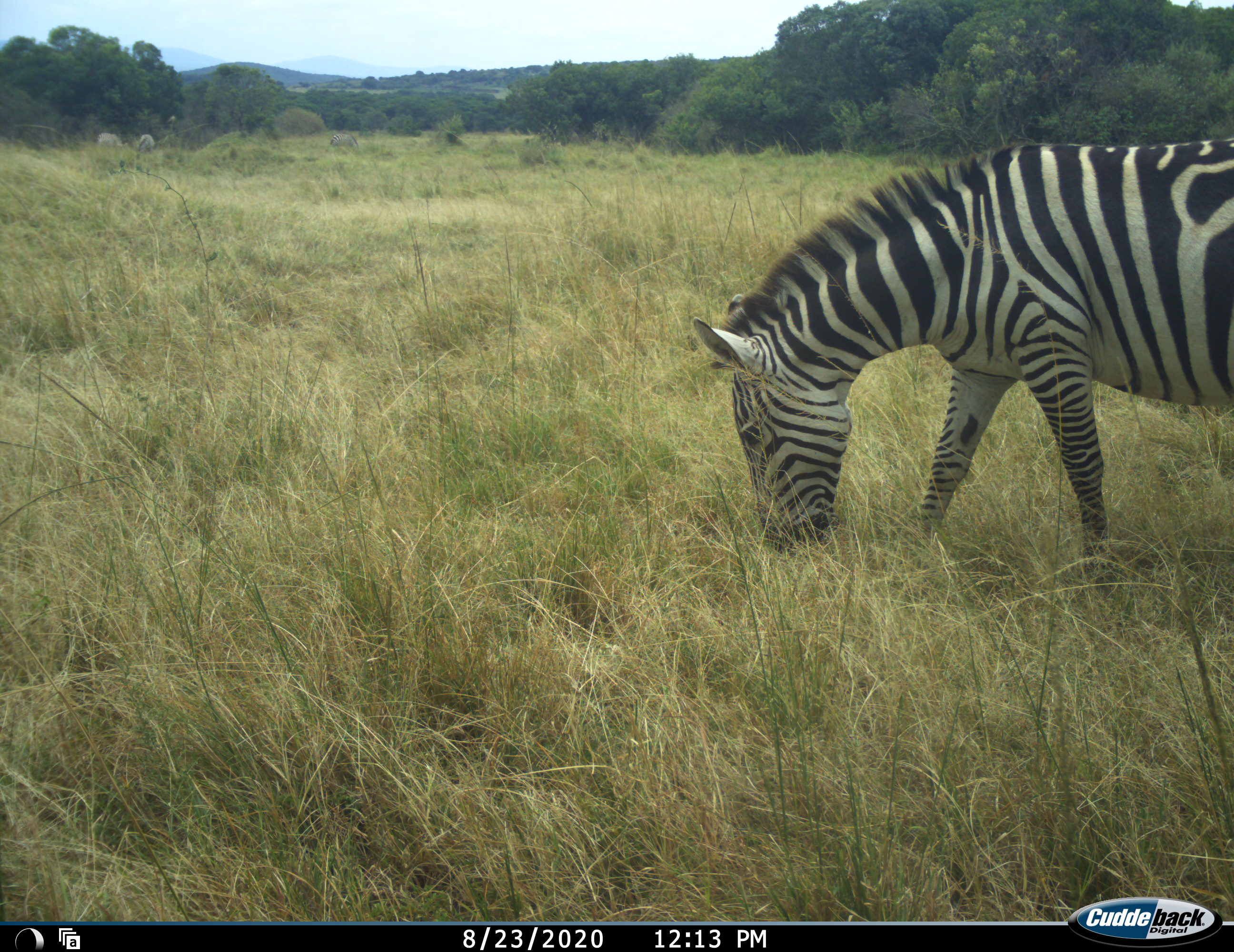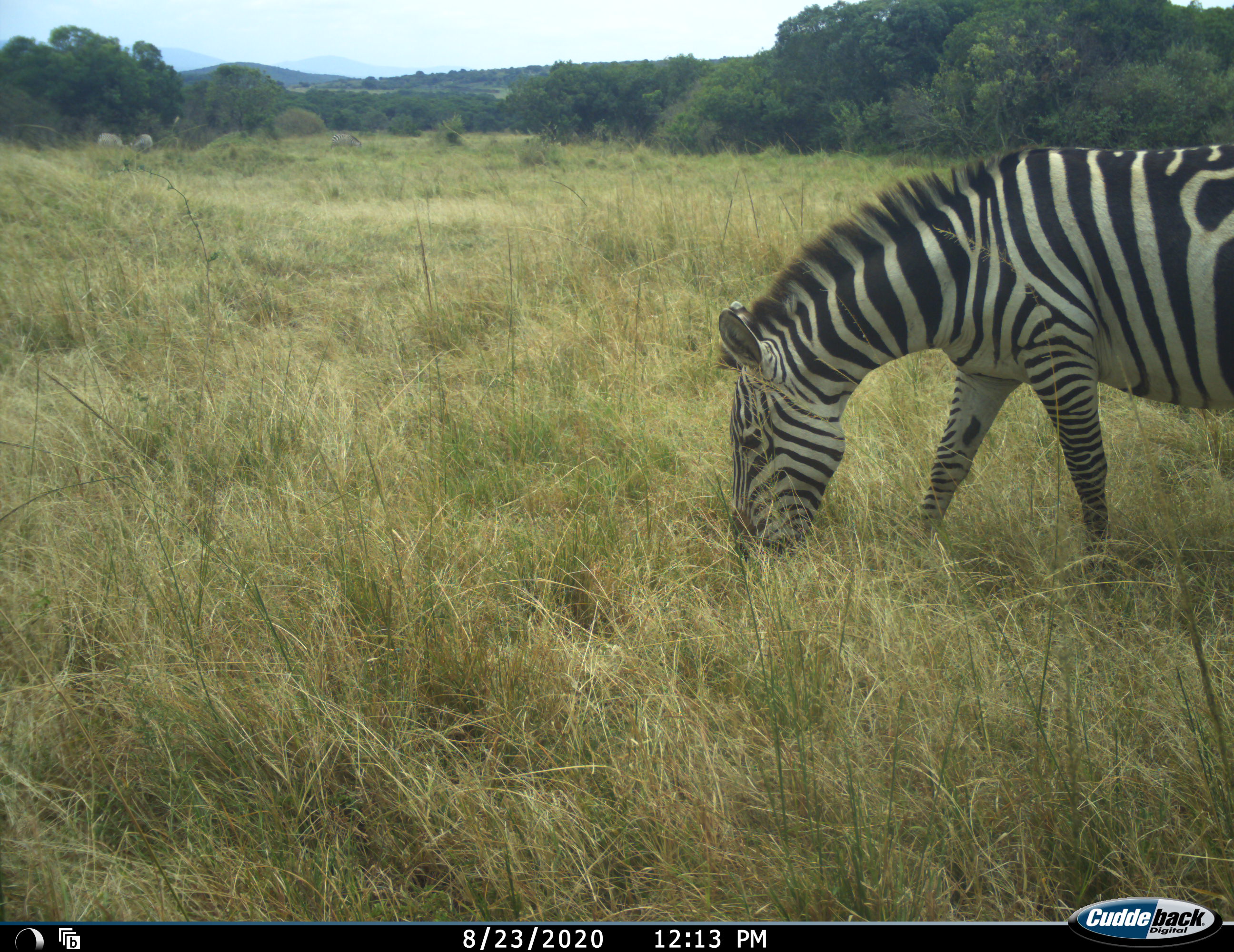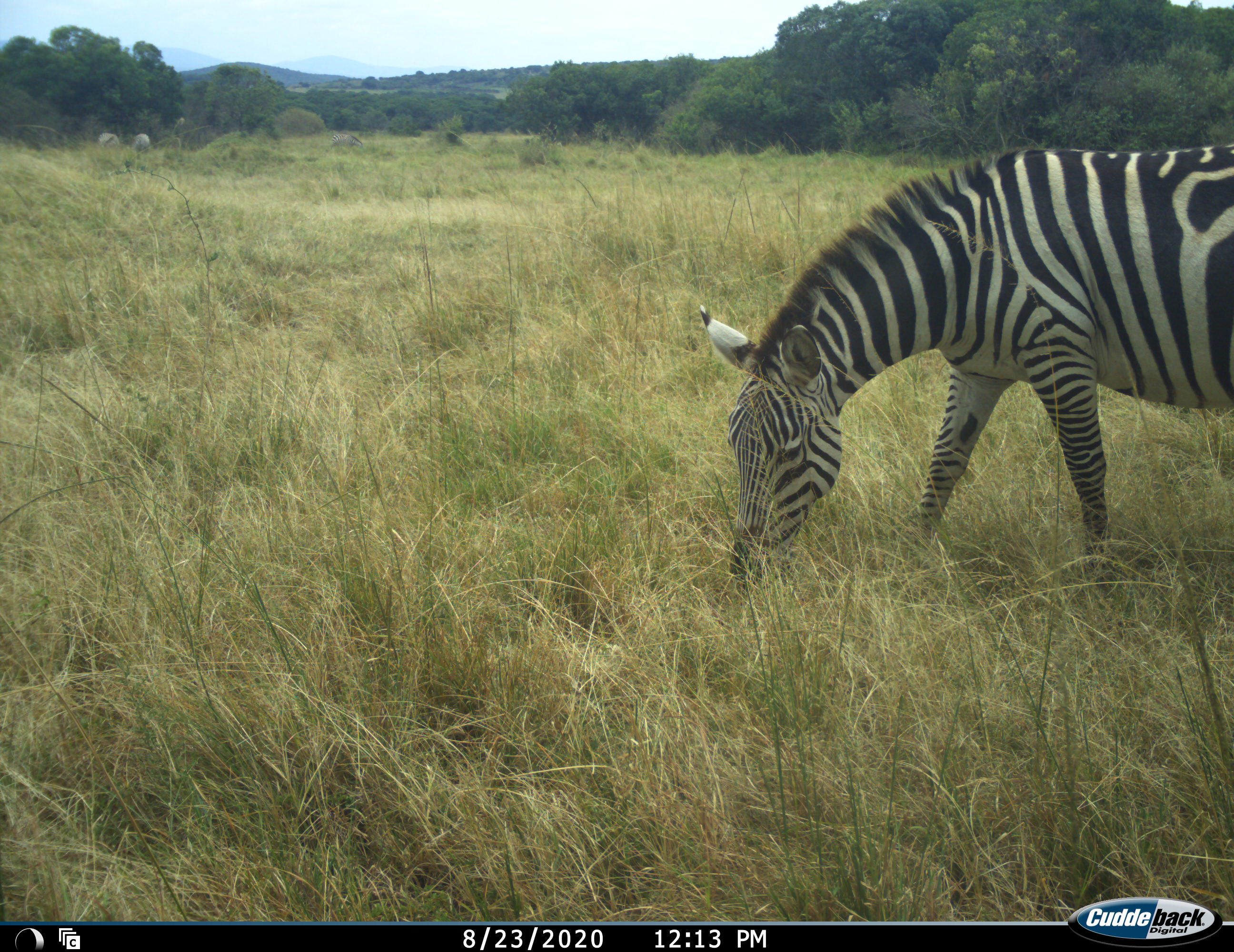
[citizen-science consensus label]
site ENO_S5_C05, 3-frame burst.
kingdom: Animalia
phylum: Chordata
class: Mammalia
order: Perissodactyla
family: Equidae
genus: Equus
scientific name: Equus quagga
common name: plains zebra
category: zebraplains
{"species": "zebraplains (plains zebra) (Equus quagga)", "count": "4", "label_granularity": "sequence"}